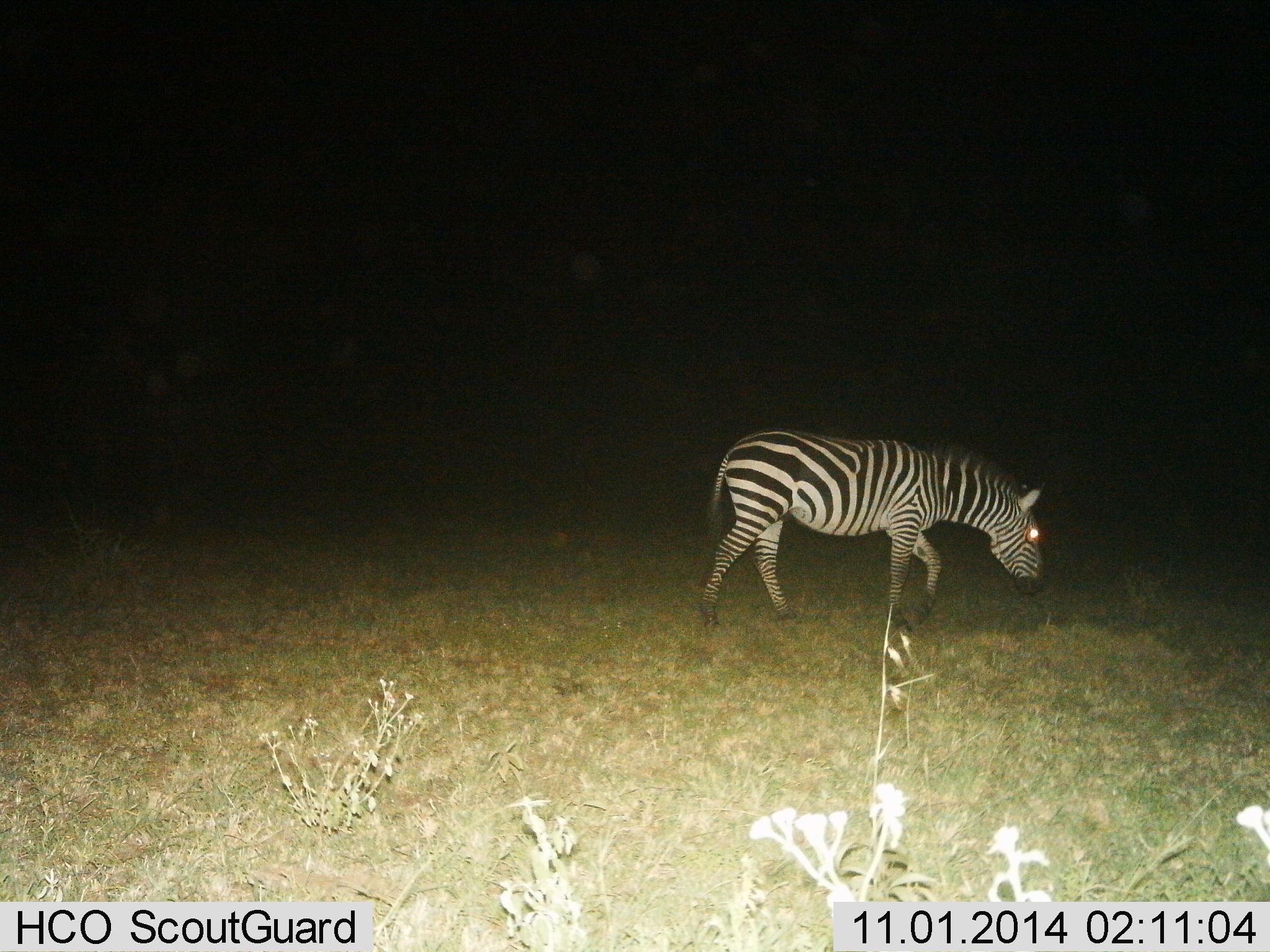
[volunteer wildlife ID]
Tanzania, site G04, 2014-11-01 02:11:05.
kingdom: Animalia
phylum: Chordata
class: Mammalia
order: Perissodactyla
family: Equidae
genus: Equus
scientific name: Equus quagga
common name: plains zebra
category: zebra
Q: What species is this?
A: Zebra (plains zebra) (Equus quagga).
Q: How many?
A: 1.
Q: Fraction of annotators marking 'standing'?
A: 20%.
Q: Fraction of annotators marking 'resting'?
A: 0%.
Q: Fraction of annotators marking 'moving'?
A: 80%.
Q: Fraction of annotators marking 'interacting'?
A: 0%.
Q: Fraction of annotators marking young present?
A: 0%.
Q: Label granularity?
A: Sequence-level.